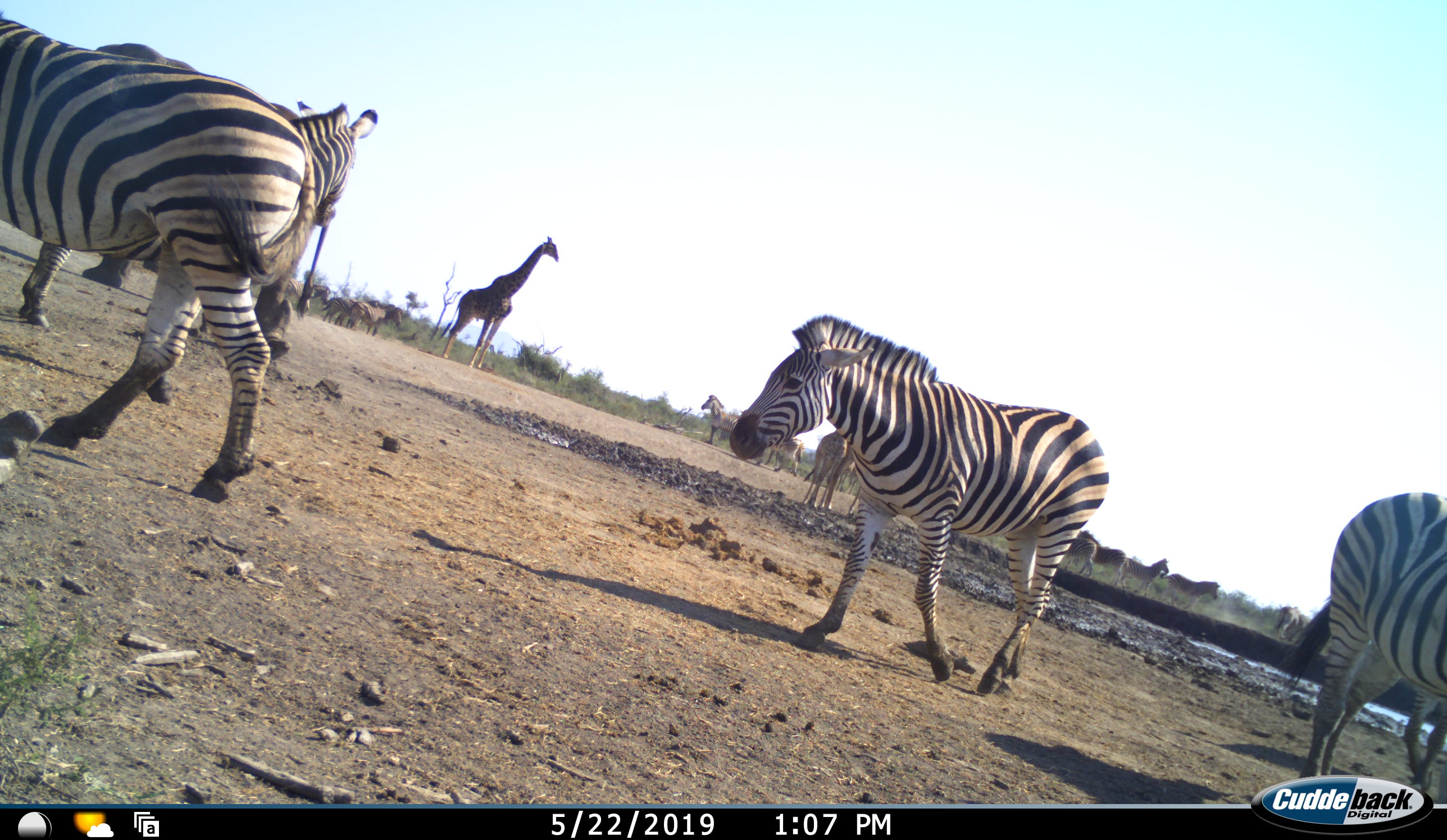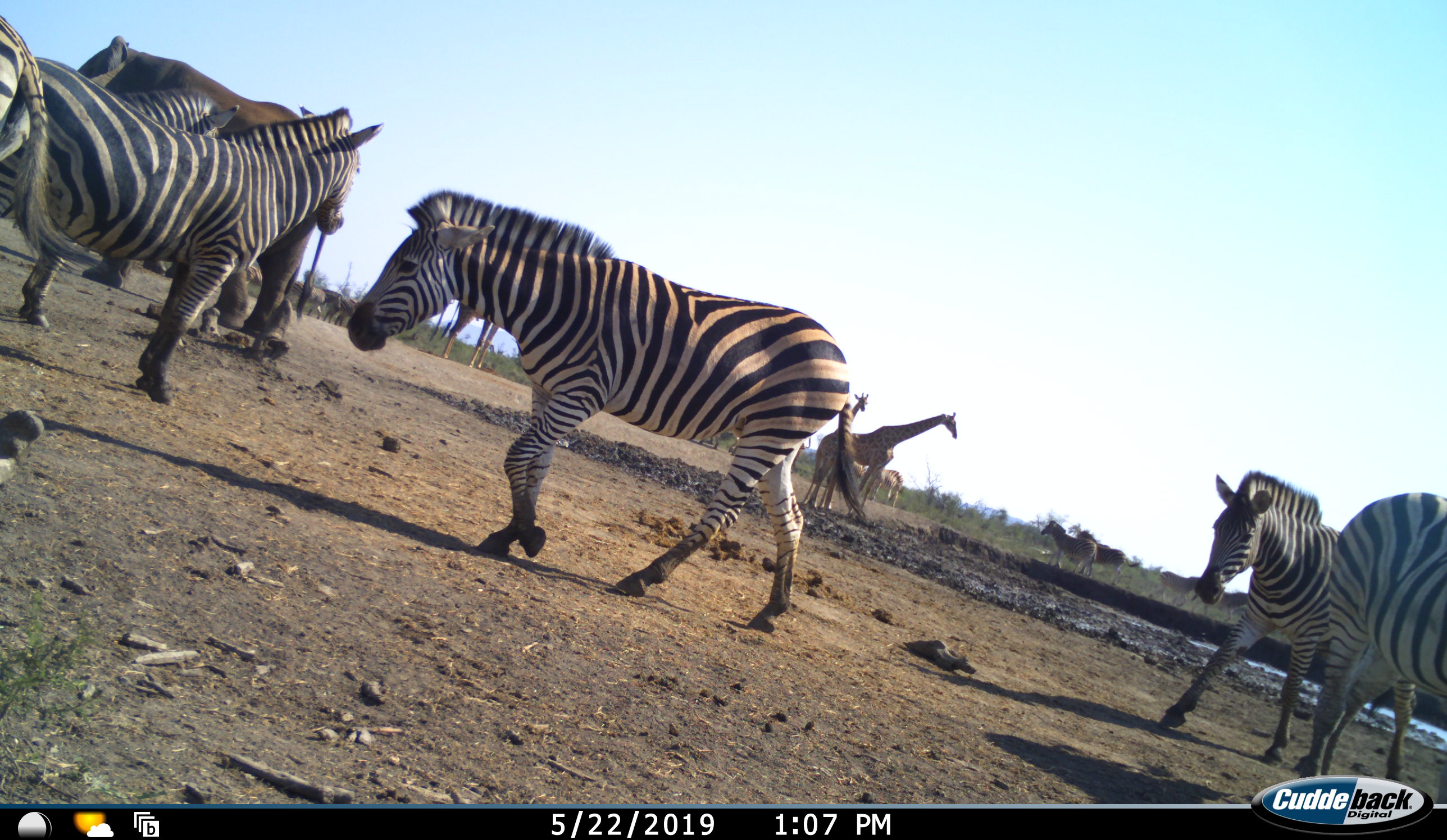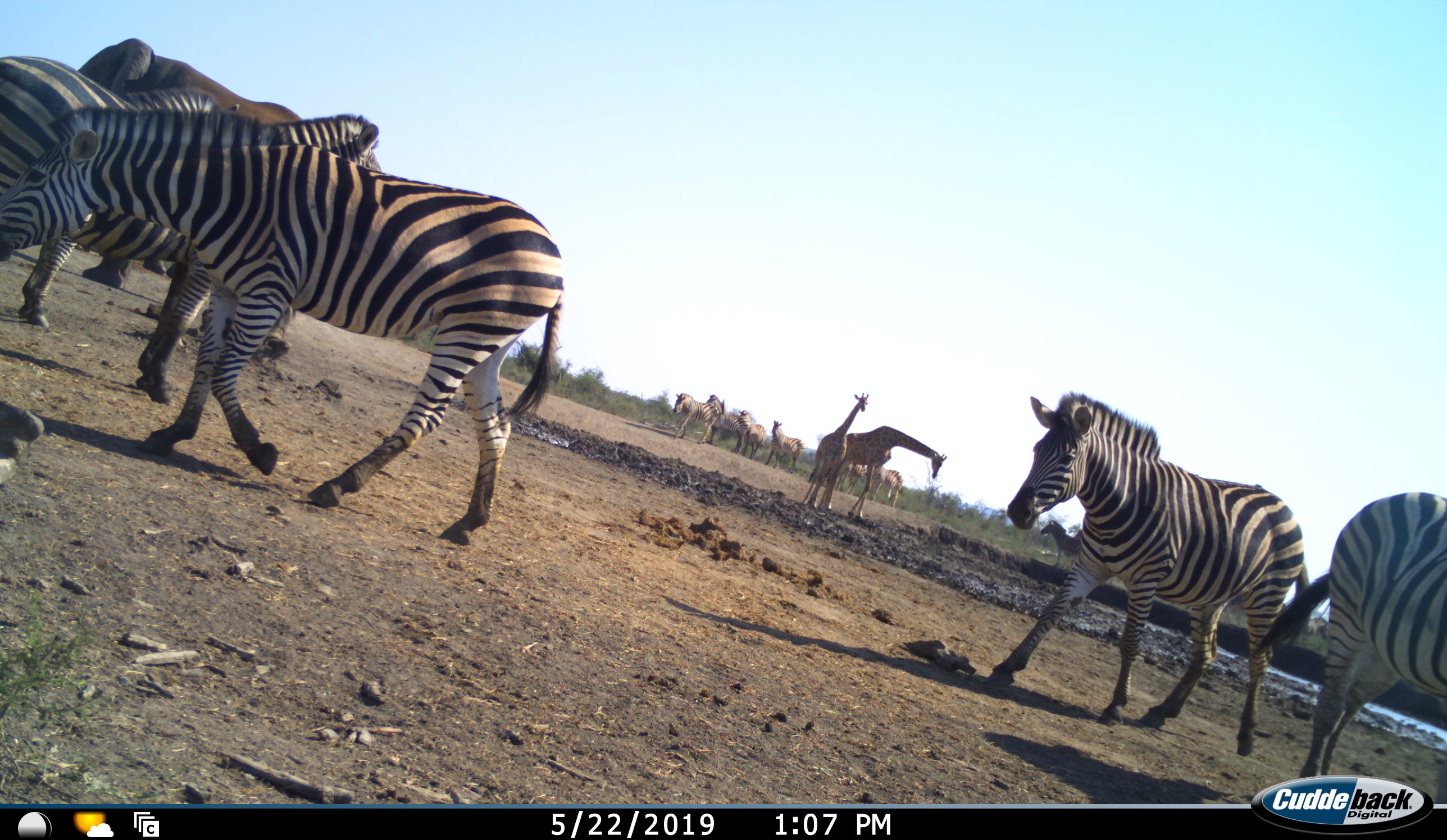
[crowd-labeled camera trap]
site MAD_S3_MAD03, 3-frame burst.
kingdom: Animalia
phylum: Chordata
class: Mammalia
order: Artiodactyla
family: Giraffidae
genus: Giraffa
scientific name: Giraffa camelopardalis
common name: giraffe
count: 3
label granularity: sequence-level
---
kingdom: Animalia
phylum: Chordata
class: Mammalia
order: Perissodactyla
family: Equidae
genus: Equus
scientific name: Equus quagga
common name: plains zebra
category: zebraplains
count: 11-50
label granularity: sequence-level